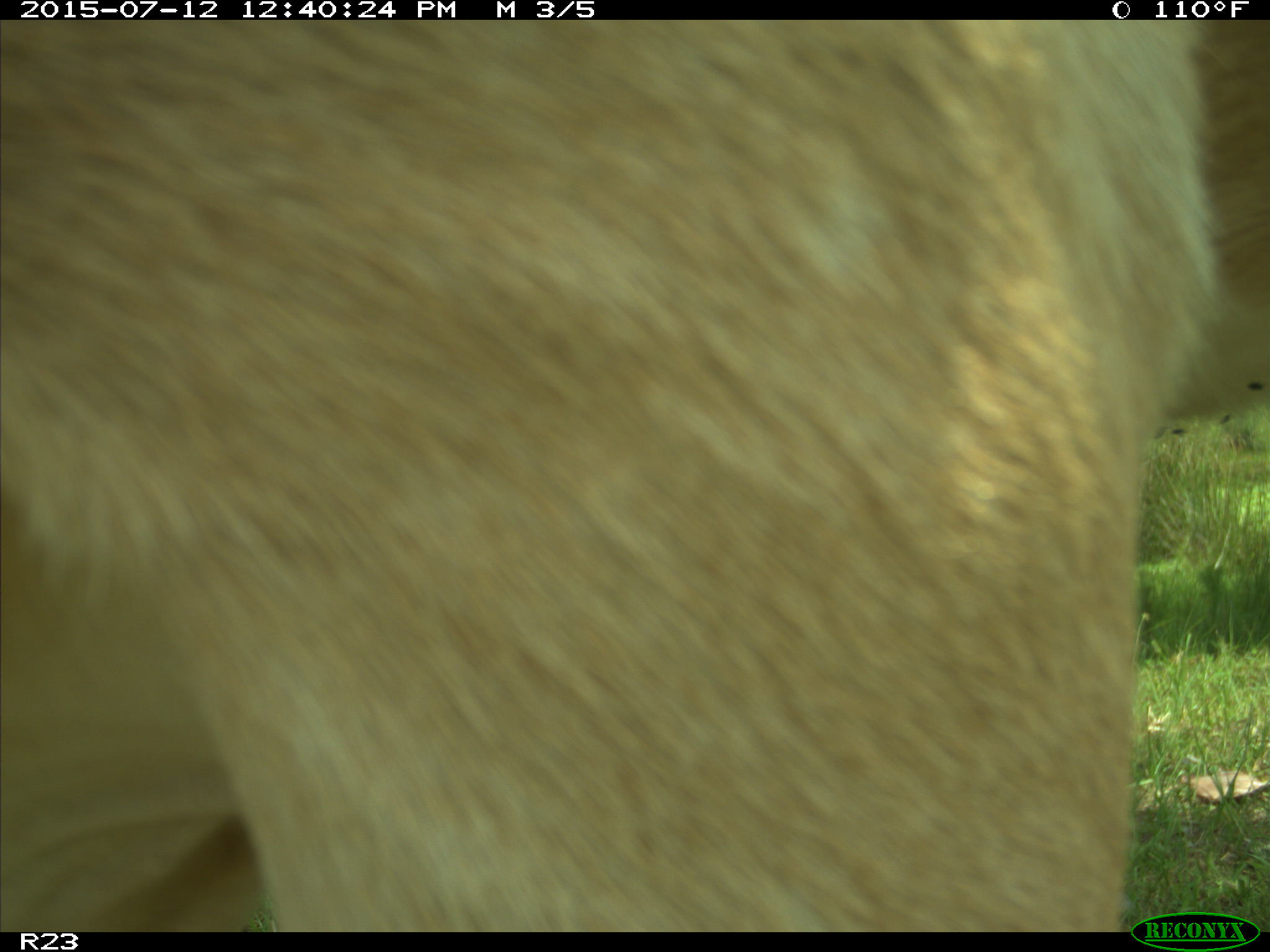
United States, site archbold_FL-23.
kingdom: Animalia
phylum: Chordata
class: Mammalia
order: Artiodactyla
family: Bovidae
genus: Bos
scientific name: Bos taurus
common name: domestic cow